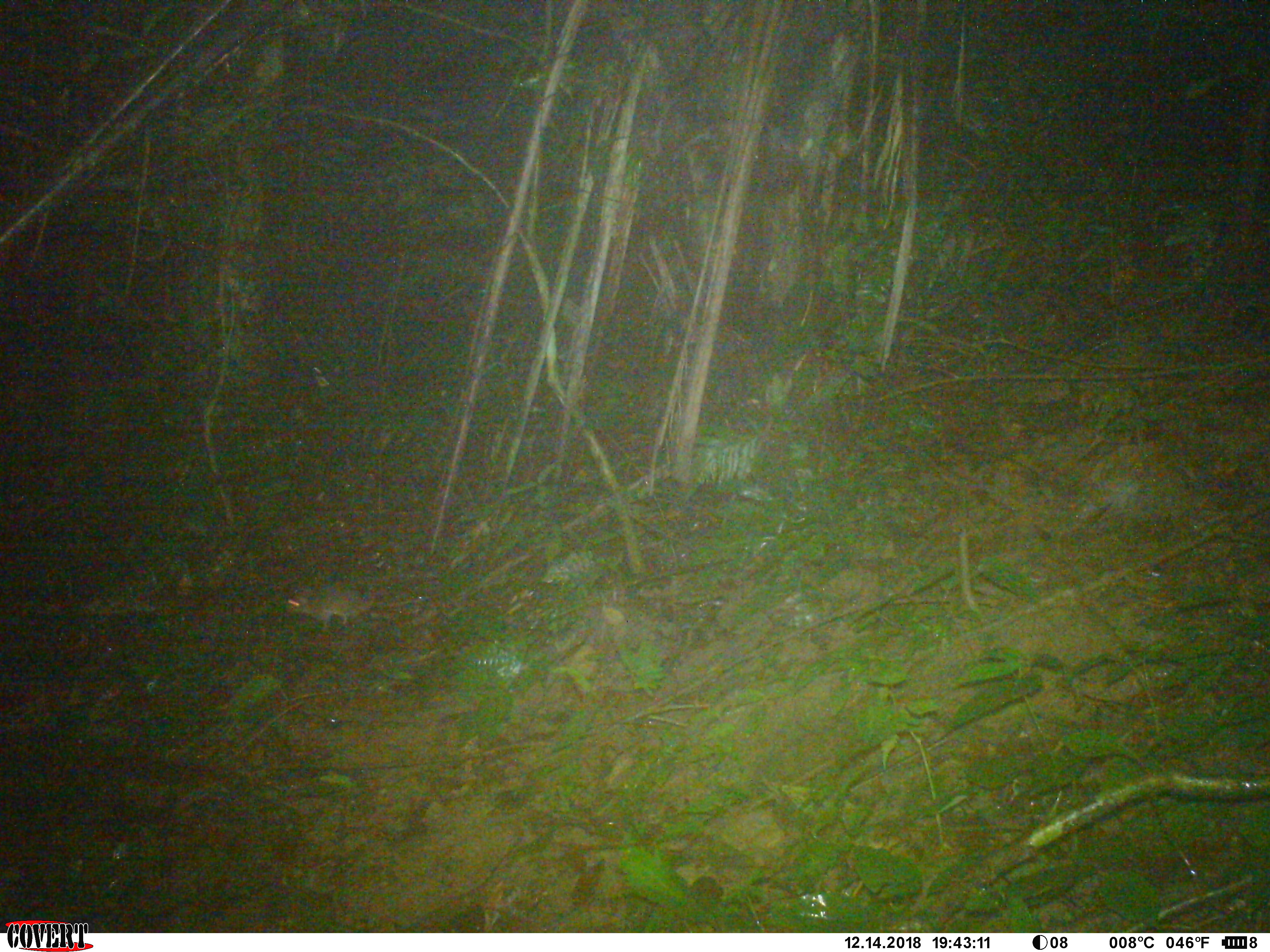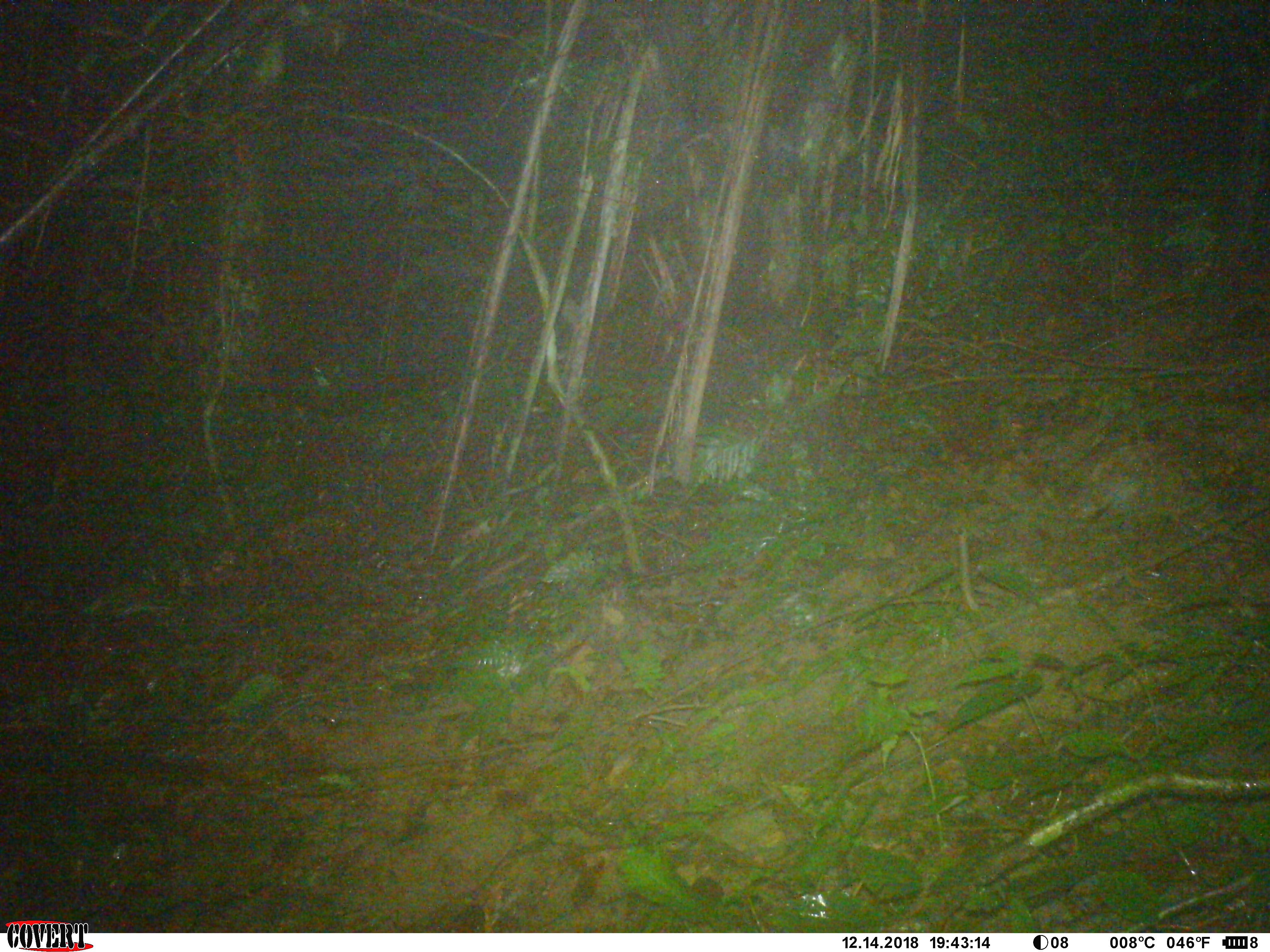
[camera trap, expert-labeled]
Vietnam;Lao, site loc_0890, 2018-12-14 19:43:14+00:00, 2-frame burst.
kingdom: Animalia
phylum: Chordata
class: Mammalia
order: Rodentia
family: Muridae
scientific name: Muridae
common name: old-world mice and rats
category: unidentified murid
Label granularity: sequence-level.